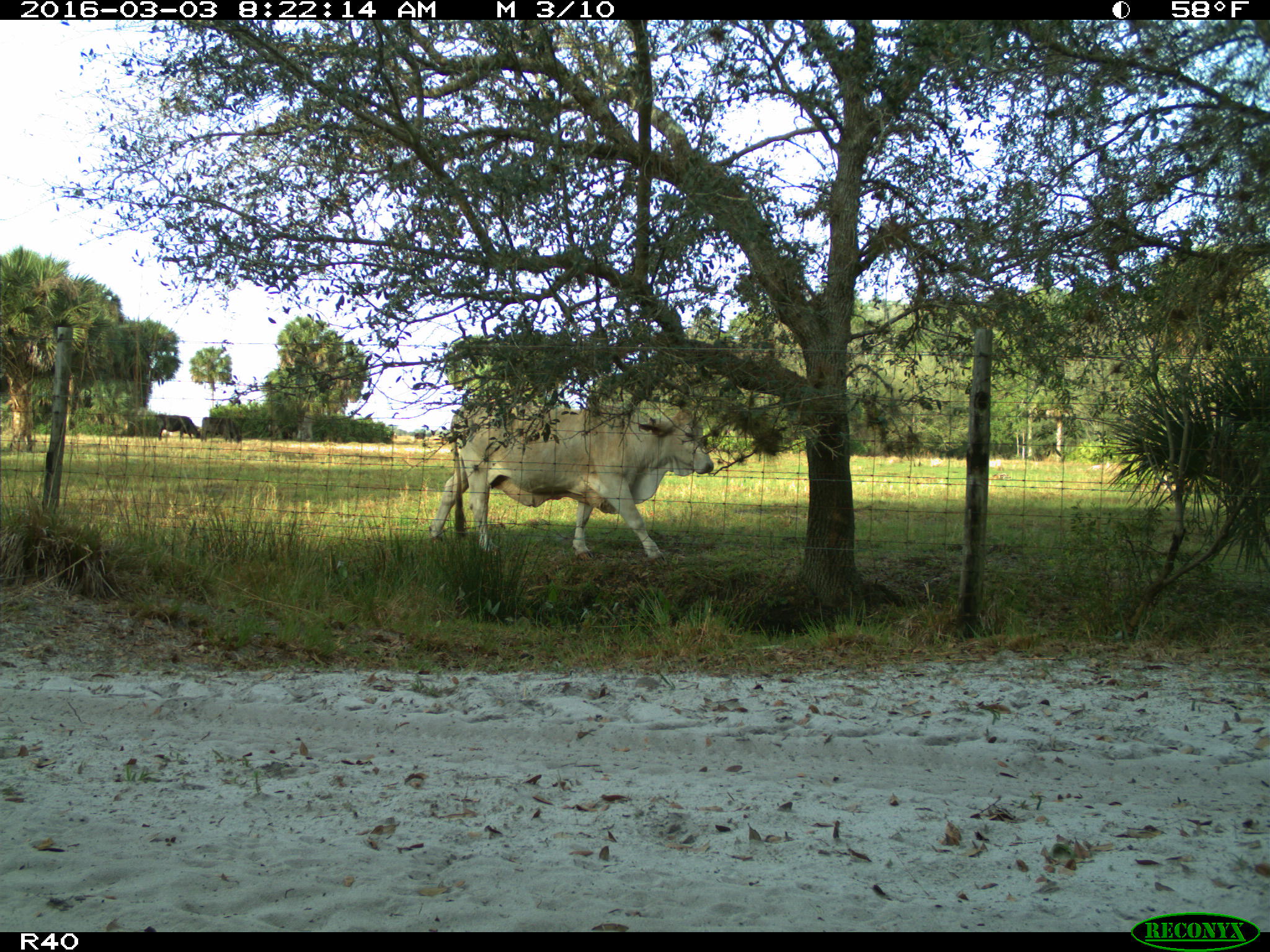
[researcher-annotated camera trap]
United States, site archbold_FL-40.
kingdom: Animalia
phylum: Chordata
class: Mammalia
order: Artiodactyla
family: Bovidae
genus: Bos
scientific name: Bos taurus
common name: domestic cow